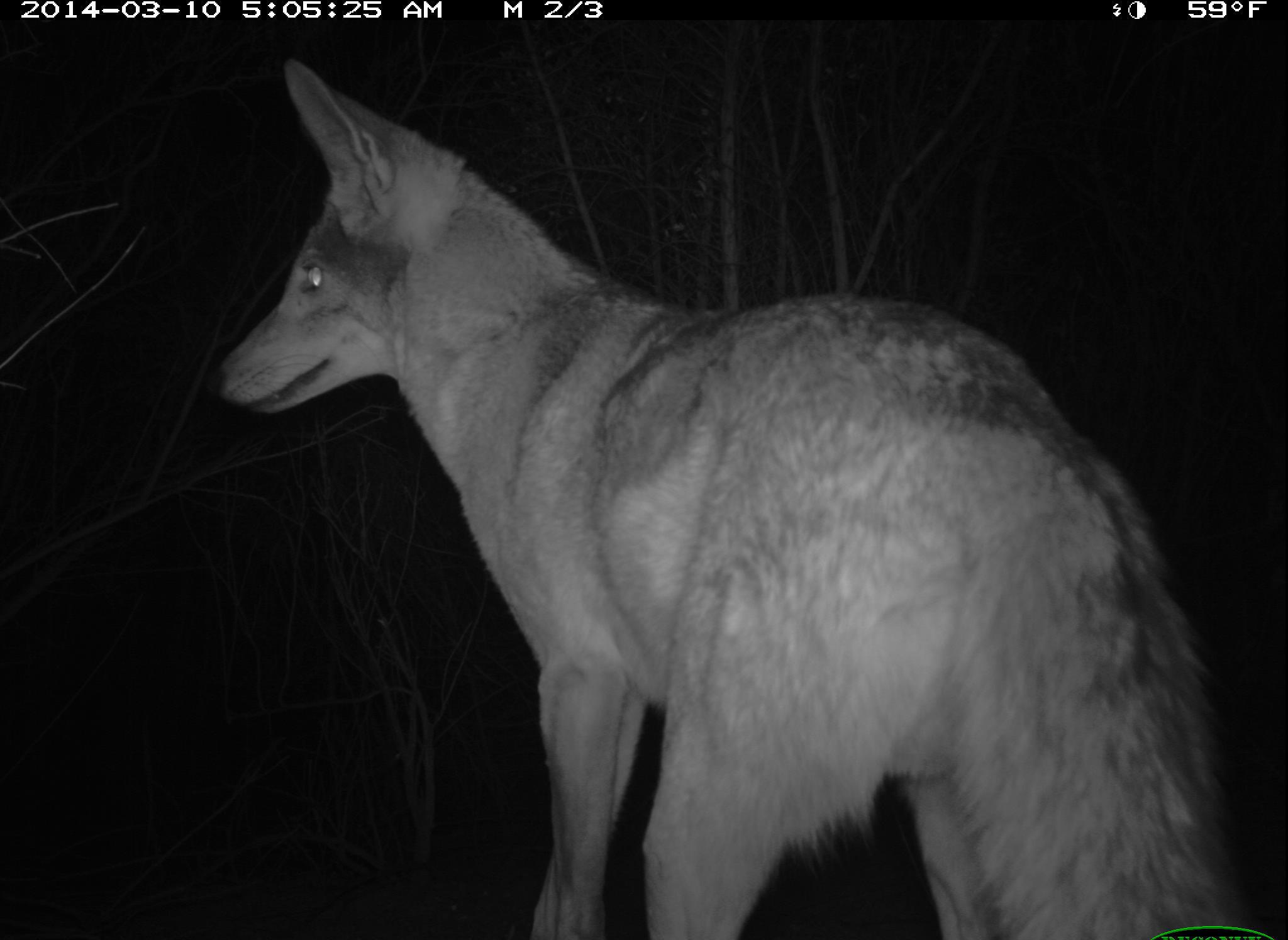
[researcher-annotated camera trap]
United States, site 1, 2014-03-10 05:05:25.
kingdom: Animalia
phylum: Chordata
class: Mammalia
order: Carnivora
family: Canidae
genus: Canis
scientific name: Canis latrans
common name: coyote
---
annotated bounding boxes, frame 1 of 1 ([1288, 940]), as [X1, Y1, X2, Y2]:
coyote: [214, 61, 1288, 940]